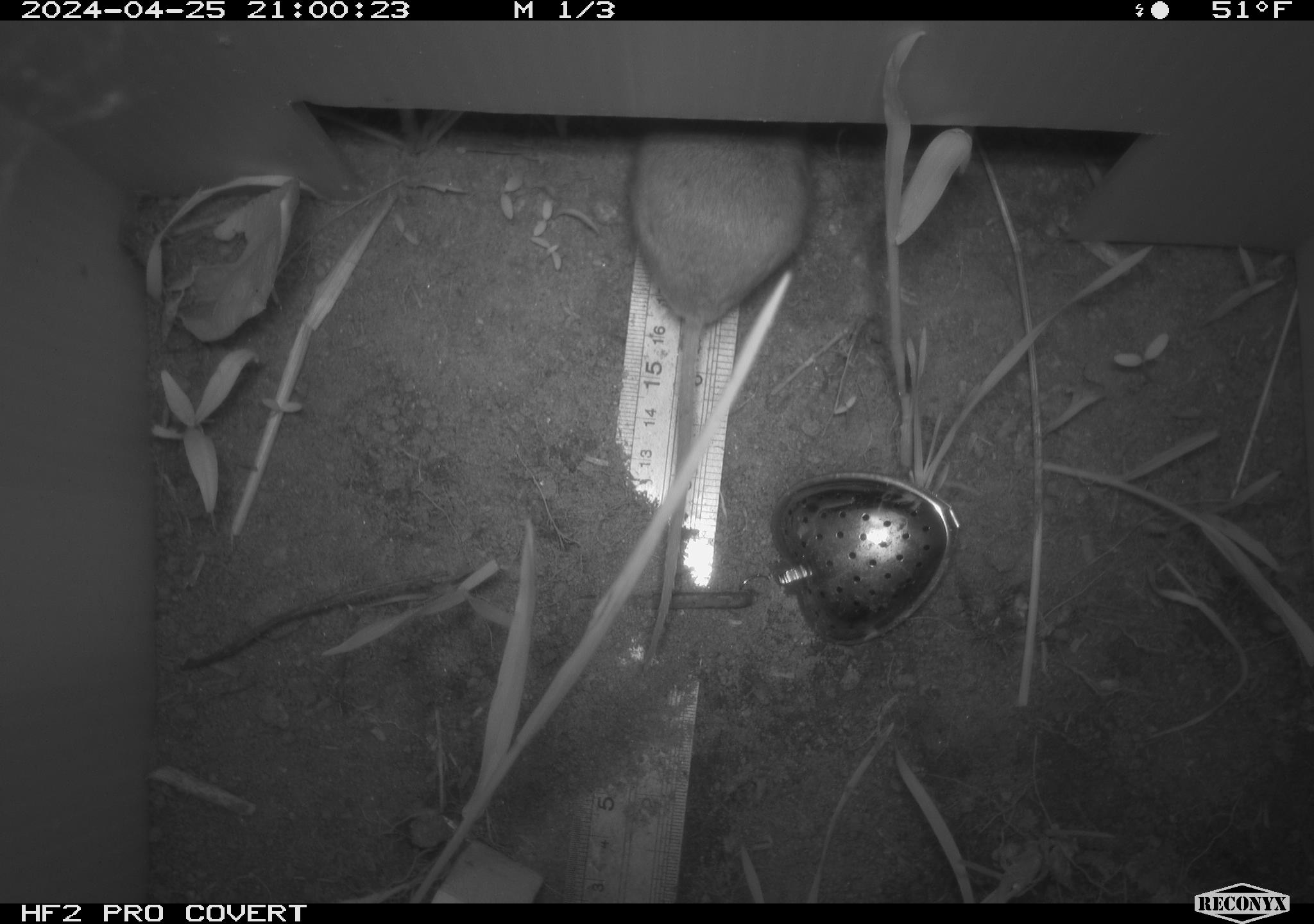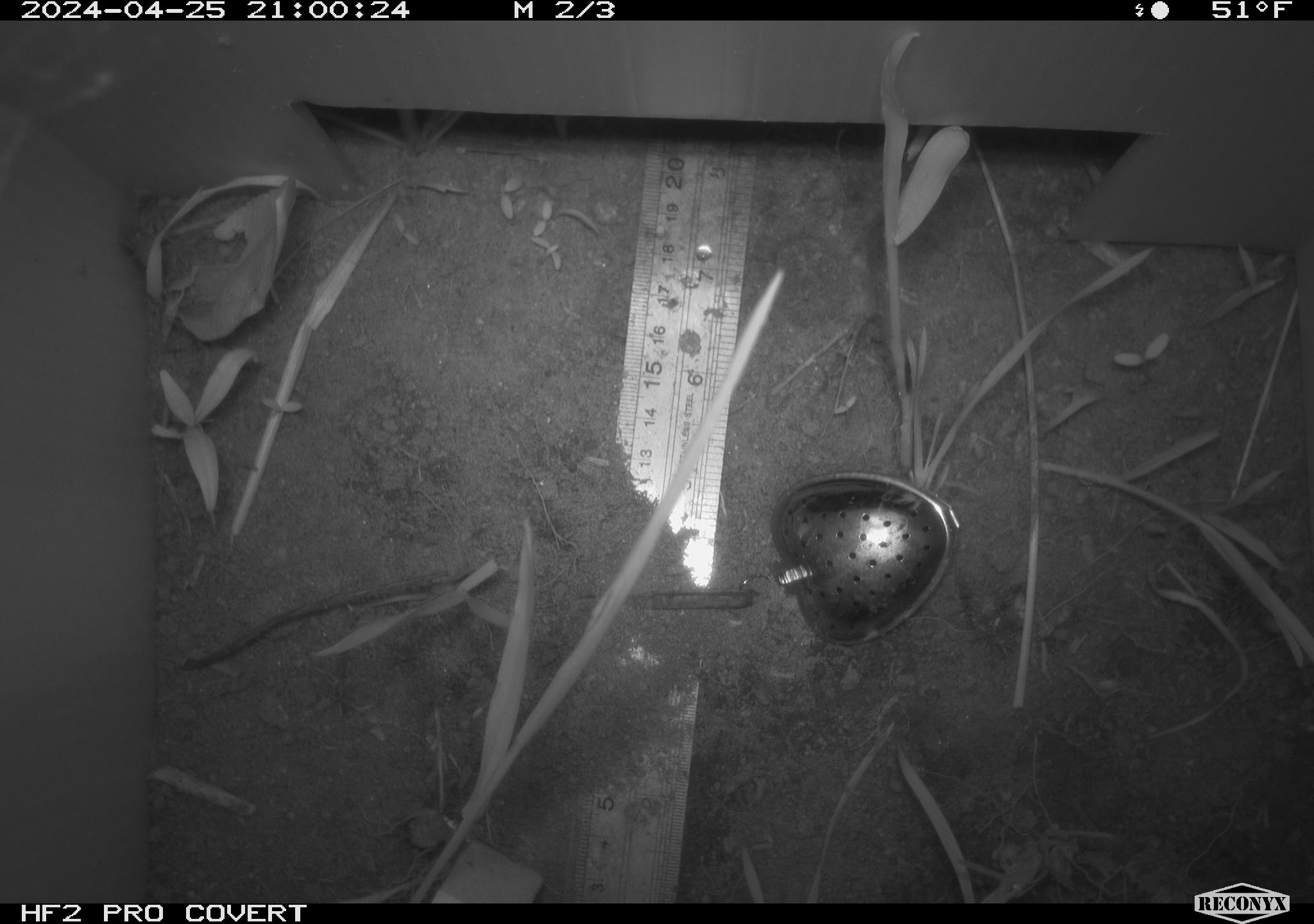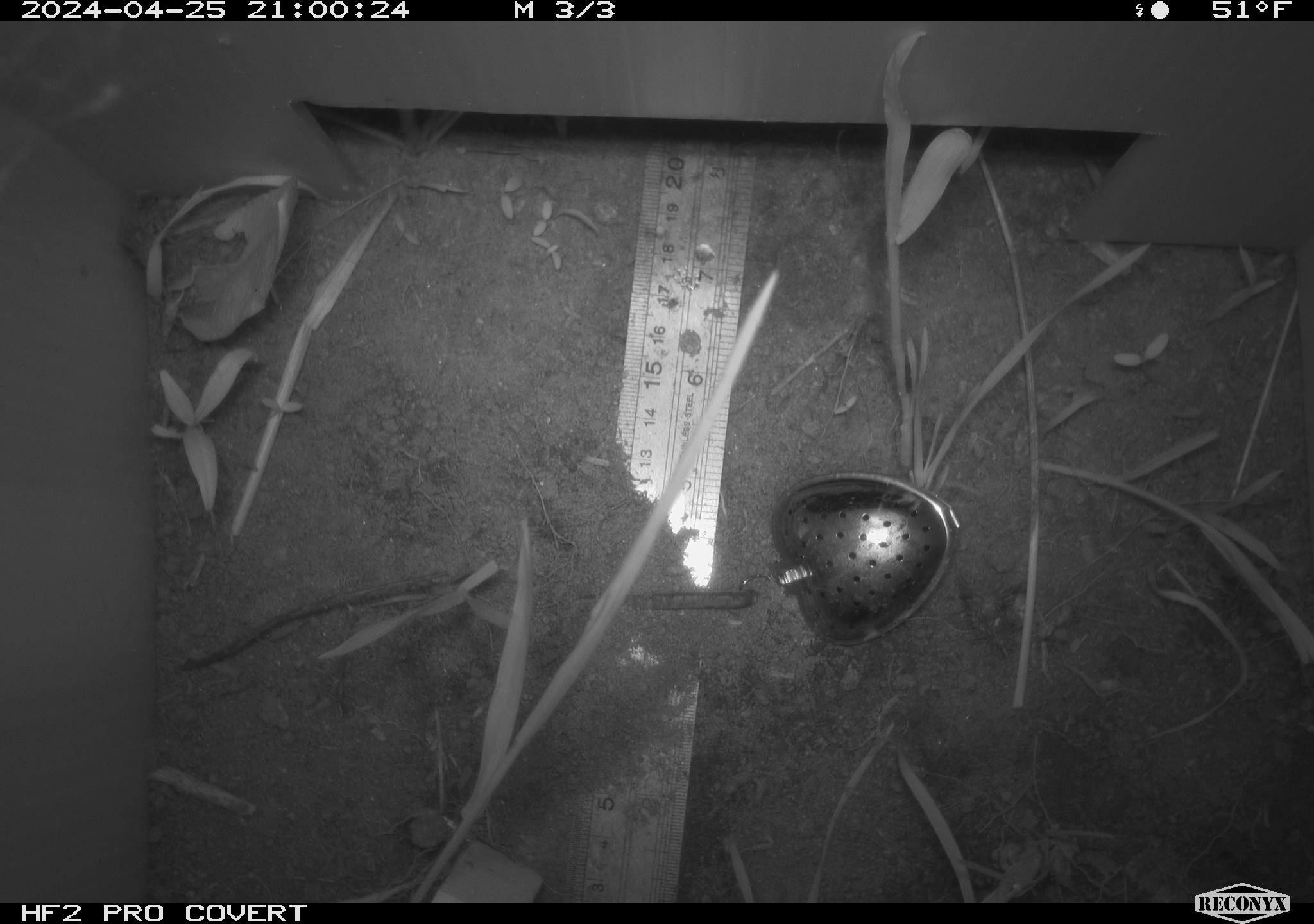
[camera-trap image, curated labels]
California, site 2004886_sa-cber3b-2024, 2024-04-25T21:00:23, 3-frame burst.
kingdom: Animalia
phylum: Chordata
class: Mammalia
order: Rodentia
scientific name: Rodentia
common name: mouse species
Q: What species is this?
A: Mouse species (Rodentia).